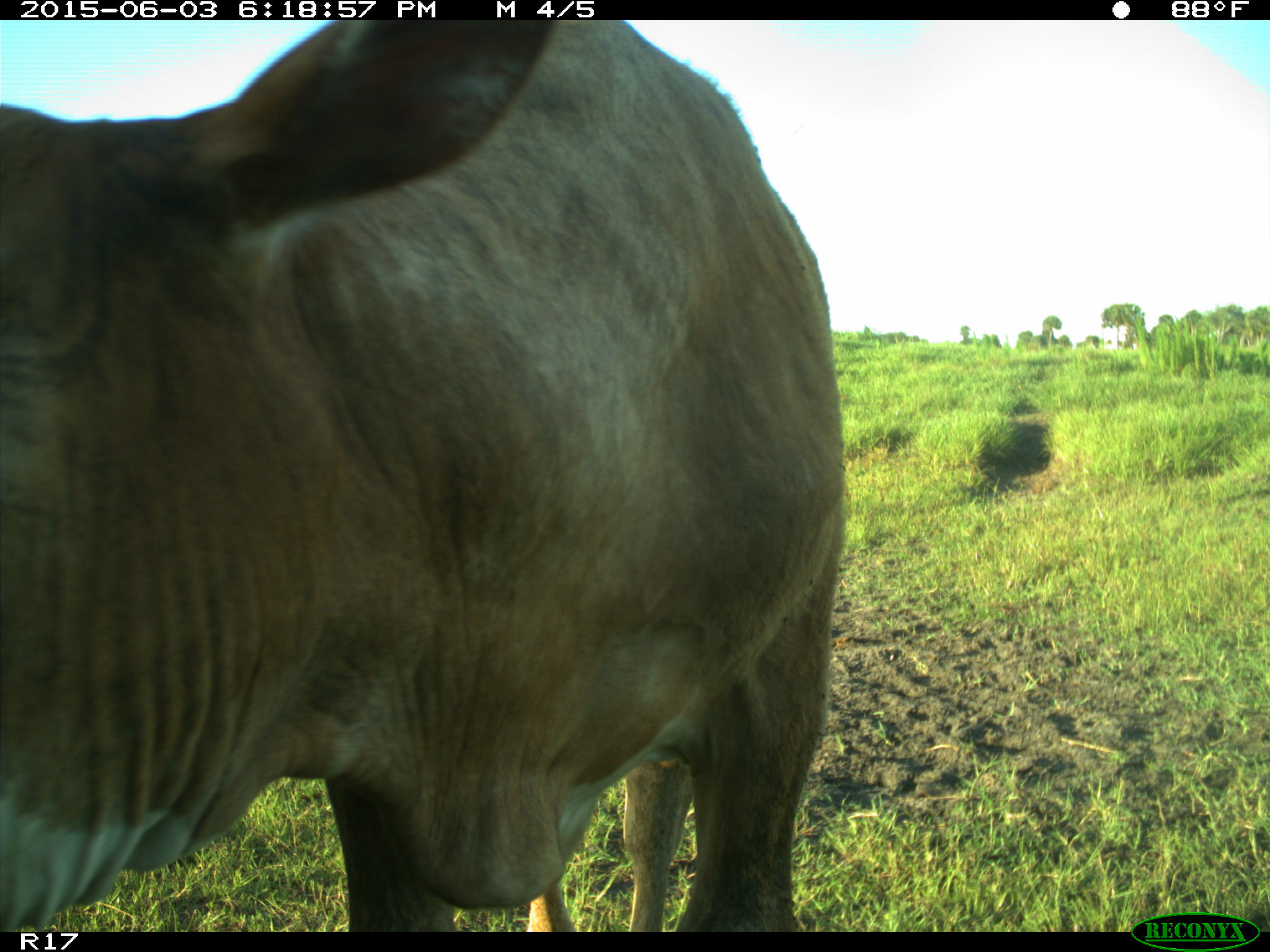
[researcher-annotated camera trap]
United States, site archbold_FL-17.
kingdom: Animalia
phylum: Chordata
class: Mammalia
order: Artiodactyla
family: Bovidae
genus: Bos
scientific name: Bos taurus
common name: domestic cow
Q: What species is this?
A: Bos taurus (domestic cow).